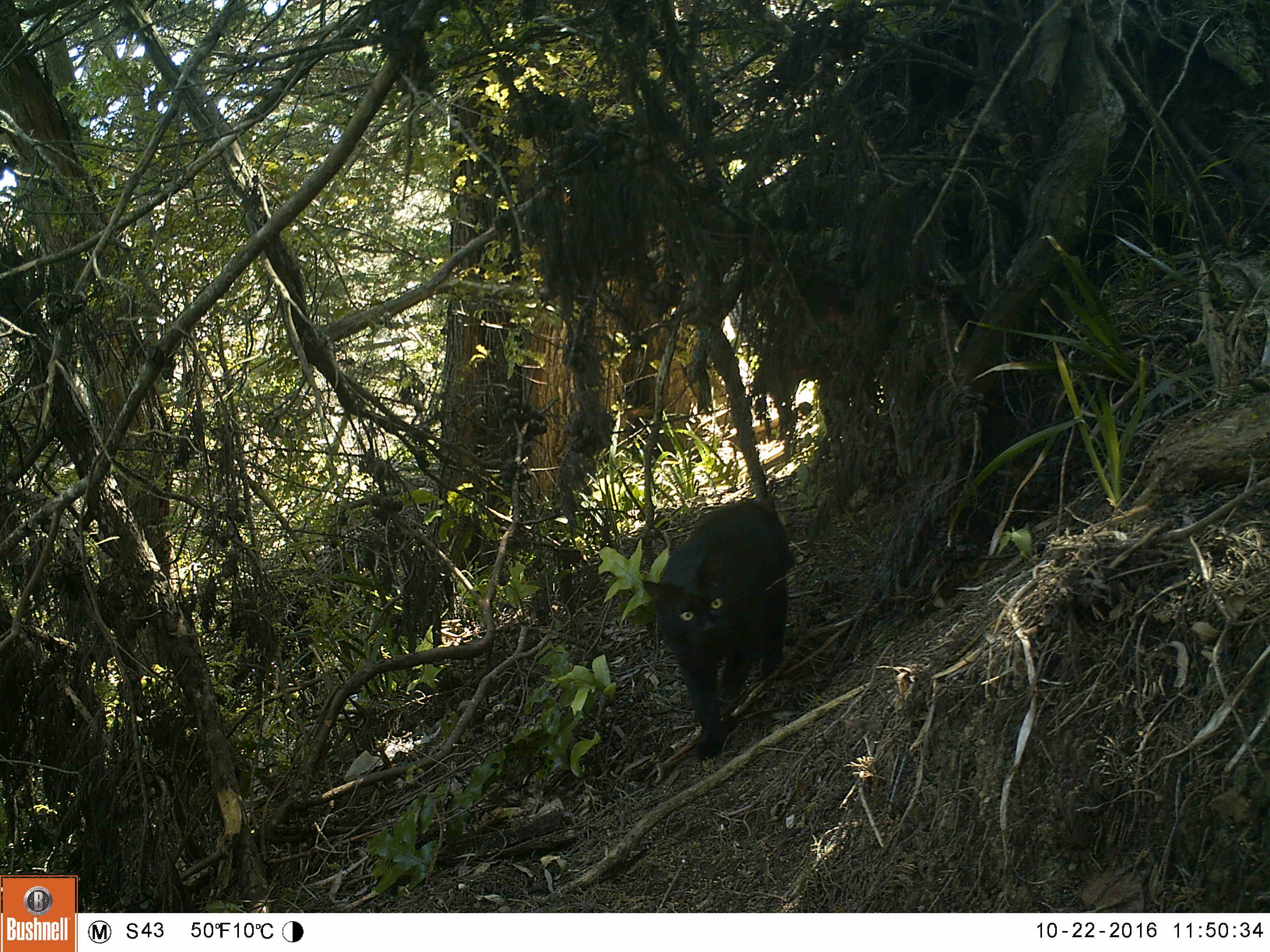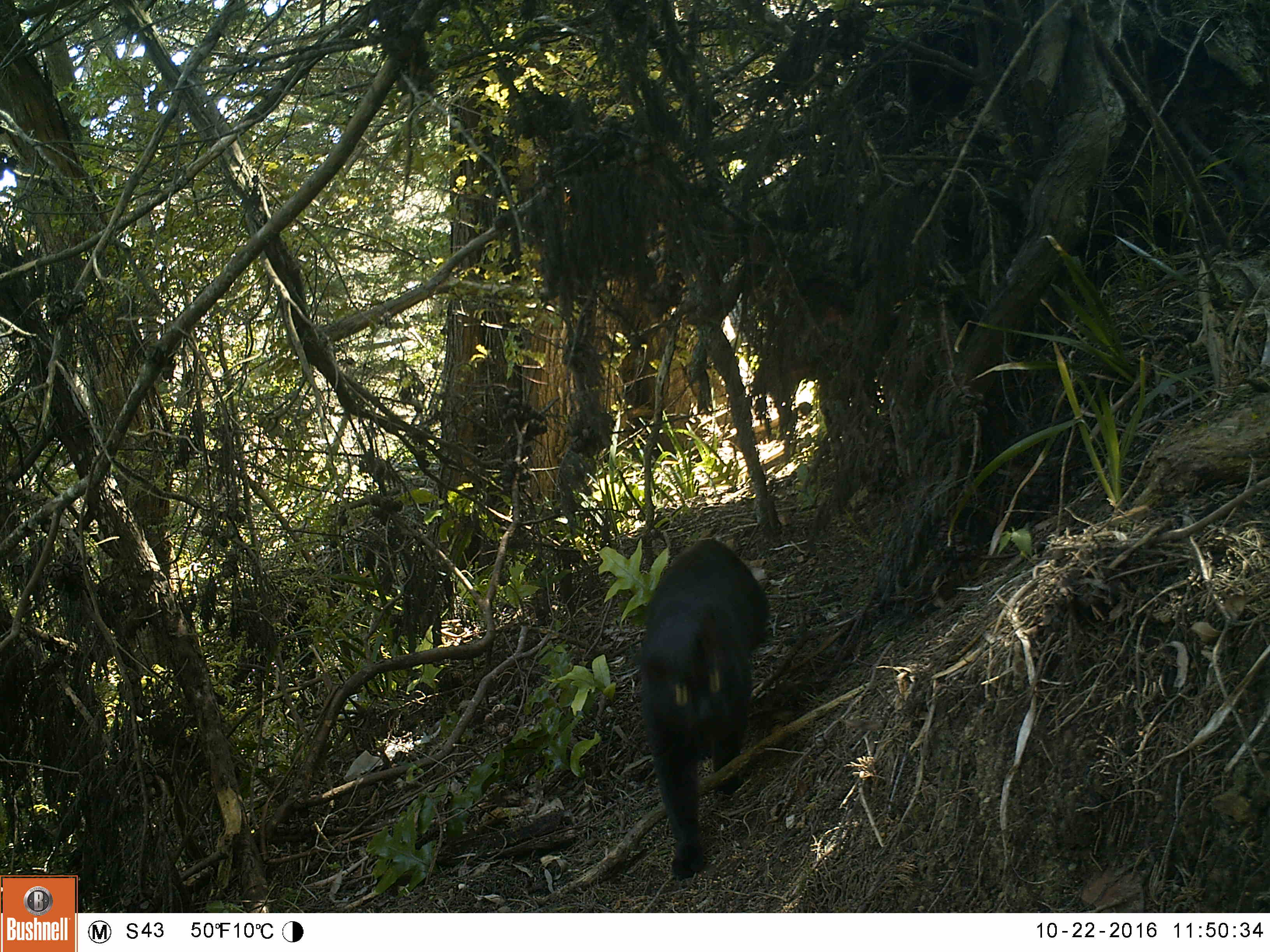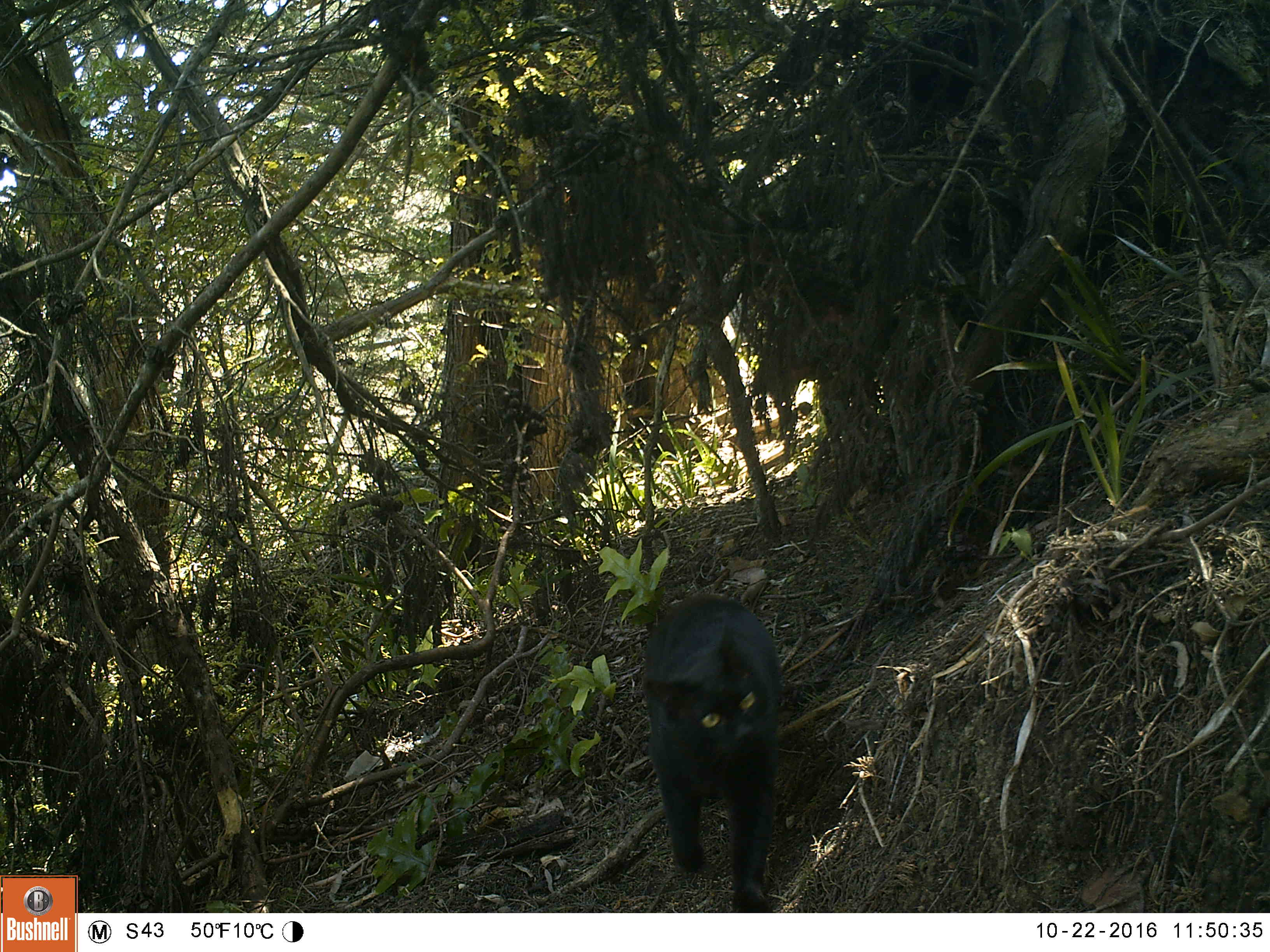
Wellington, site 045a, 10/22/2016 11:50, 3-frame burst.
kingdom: Animalia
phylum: Chordata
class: Mammalia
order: Carnivora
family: Felidae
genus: Felis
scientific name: Felis catus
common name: cat